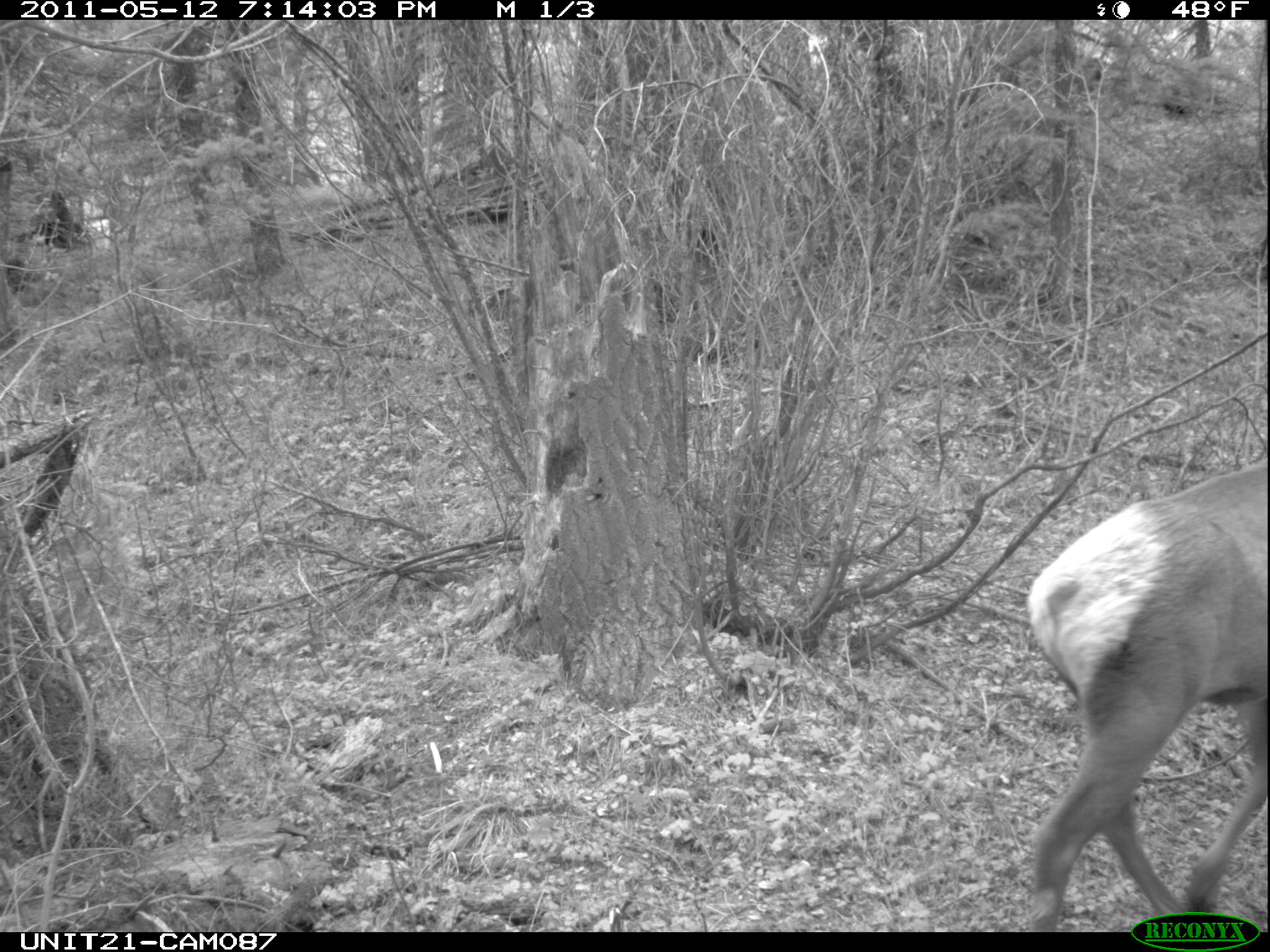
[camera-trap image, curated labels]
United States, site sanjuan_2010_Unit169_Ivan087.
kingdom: Animalia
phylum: Chordata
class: Mammalia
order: Artiodactyla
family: Cervidae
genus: Cervus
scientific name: Cervus elaphus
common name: red deer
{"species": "Cervus elaphus (red deer)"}